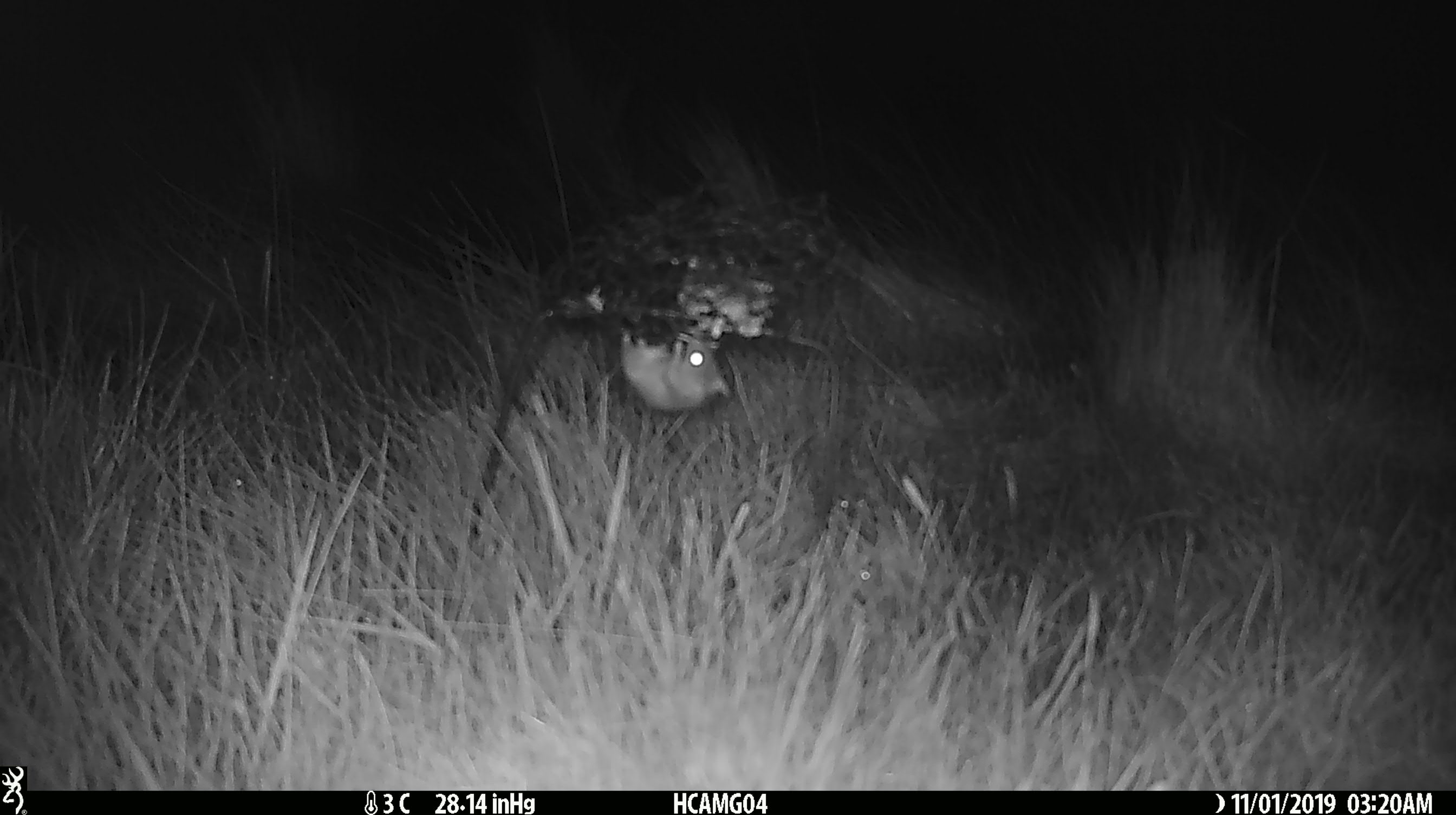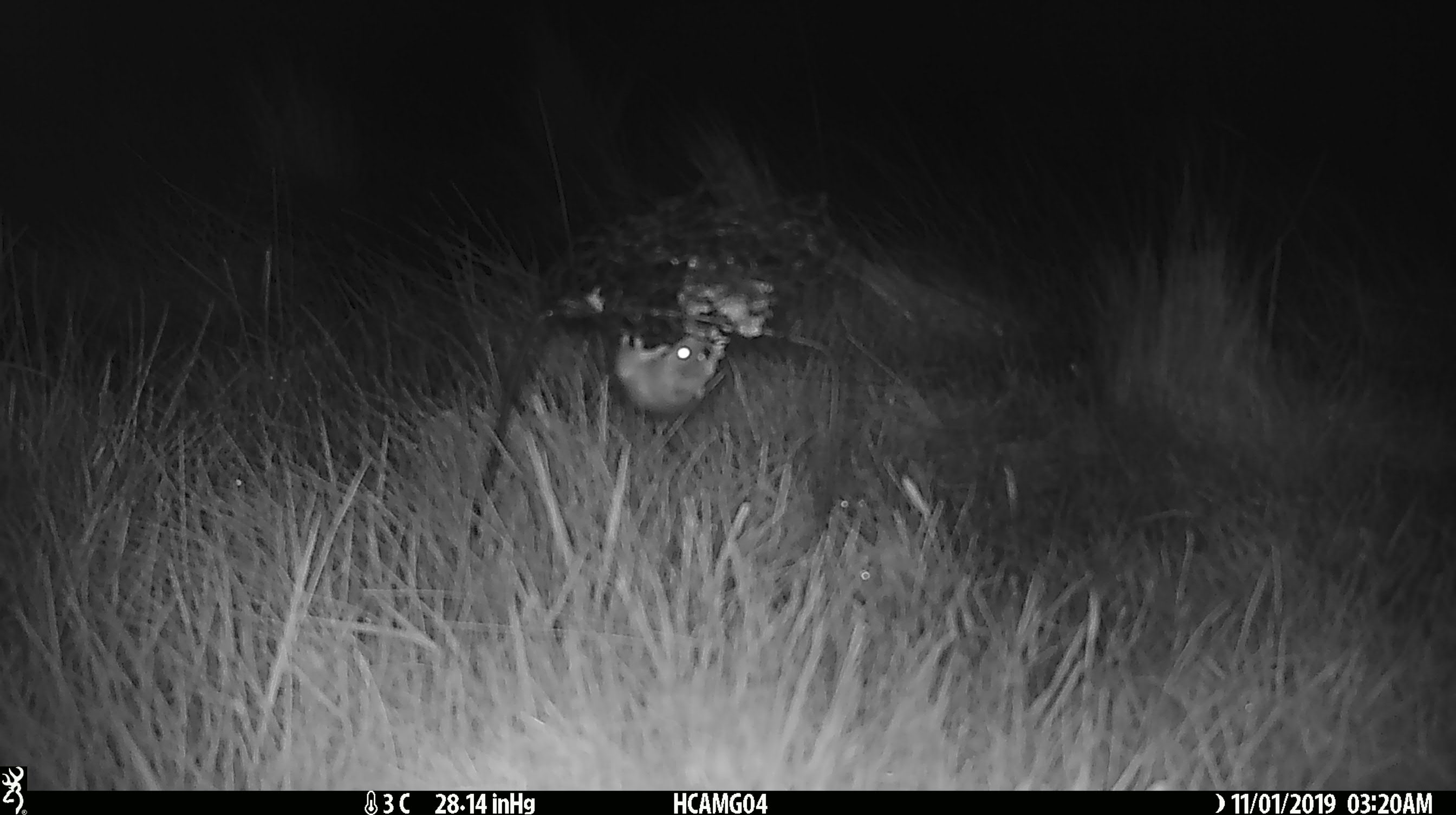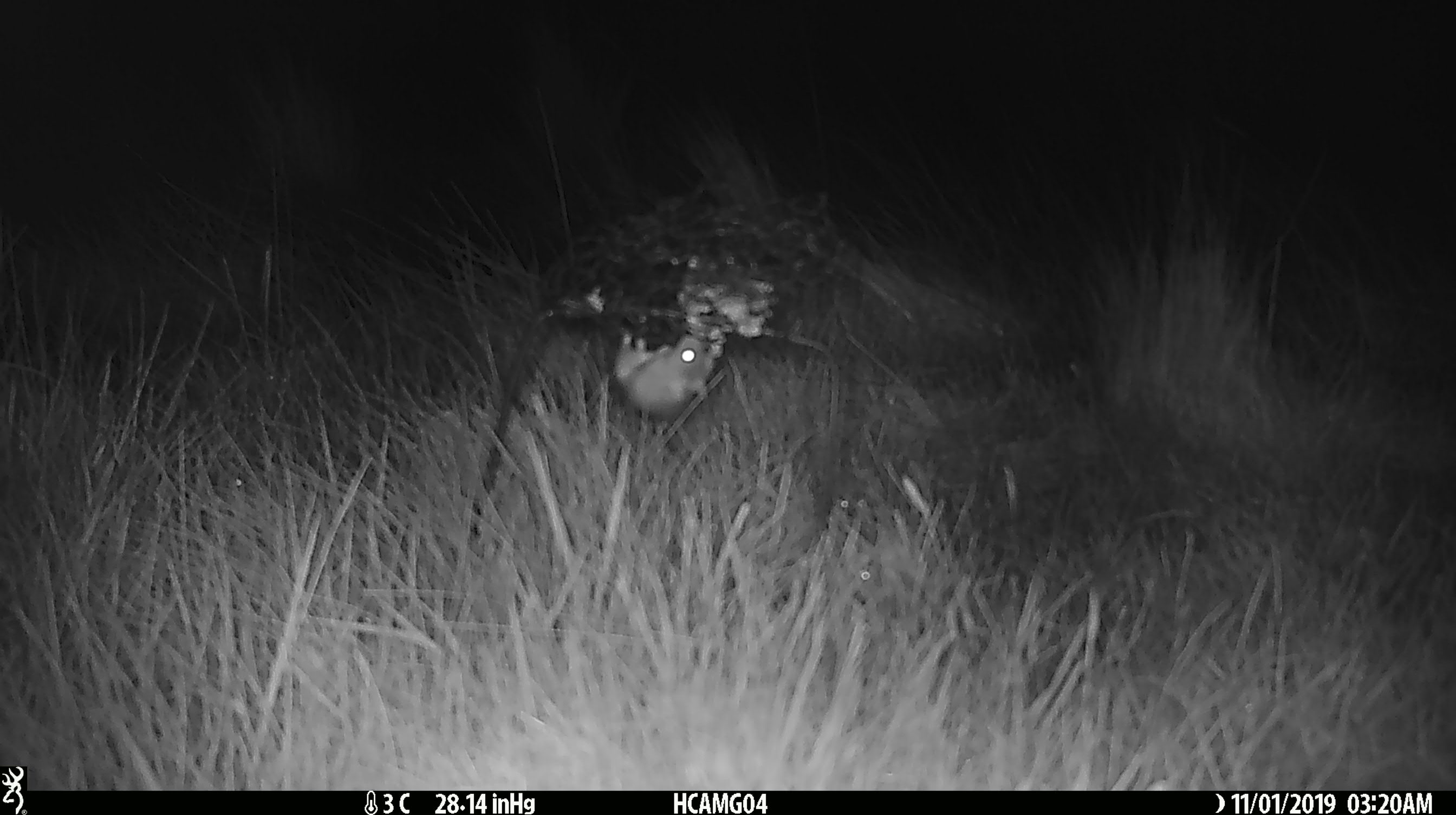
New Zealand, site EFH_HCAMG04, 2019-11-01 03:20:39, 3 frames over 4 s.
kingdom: Animalia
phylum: Chordata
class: Mammalia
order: Rodentia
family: Muridae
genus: Mus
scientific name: Mus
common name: mouse